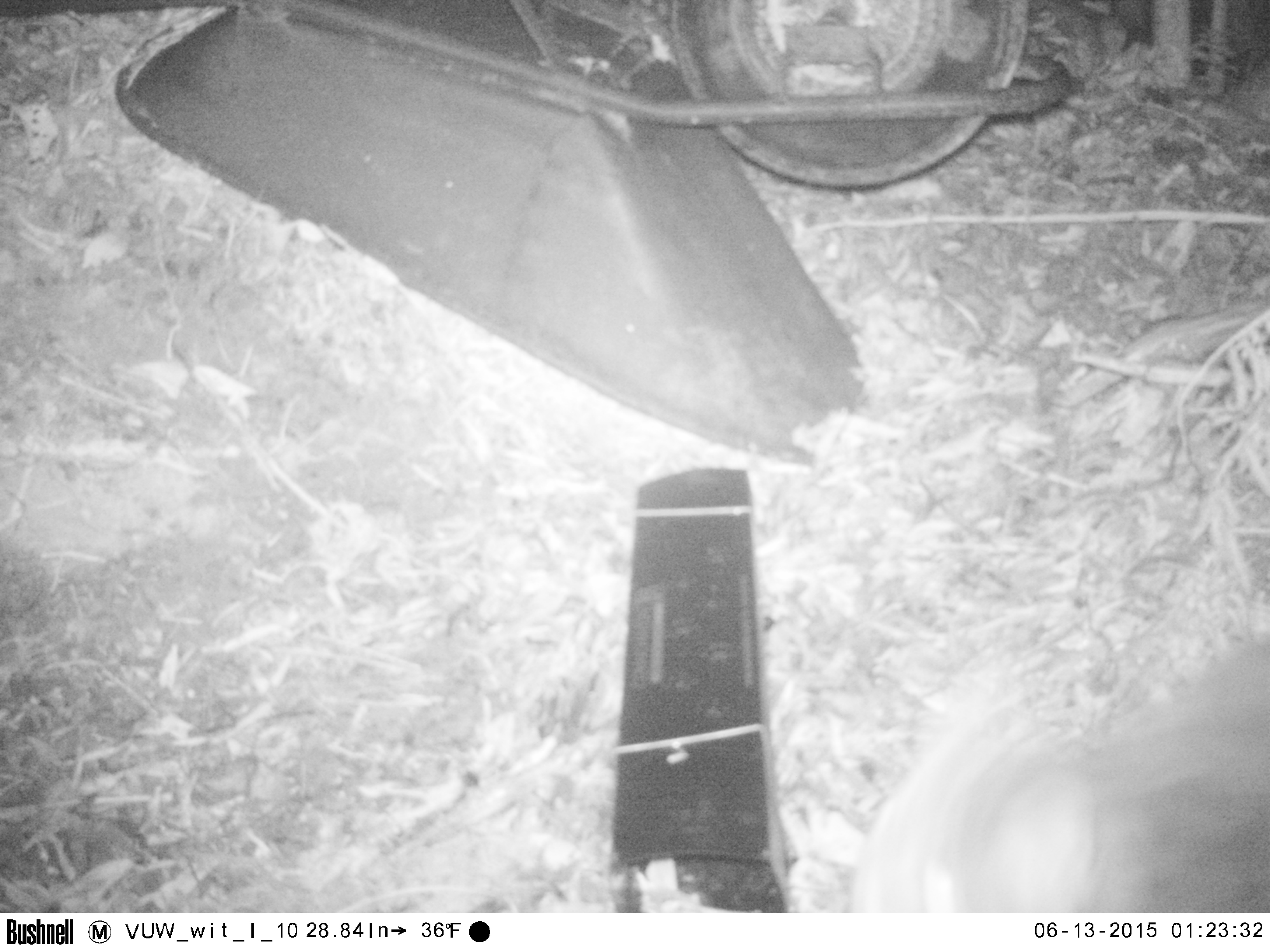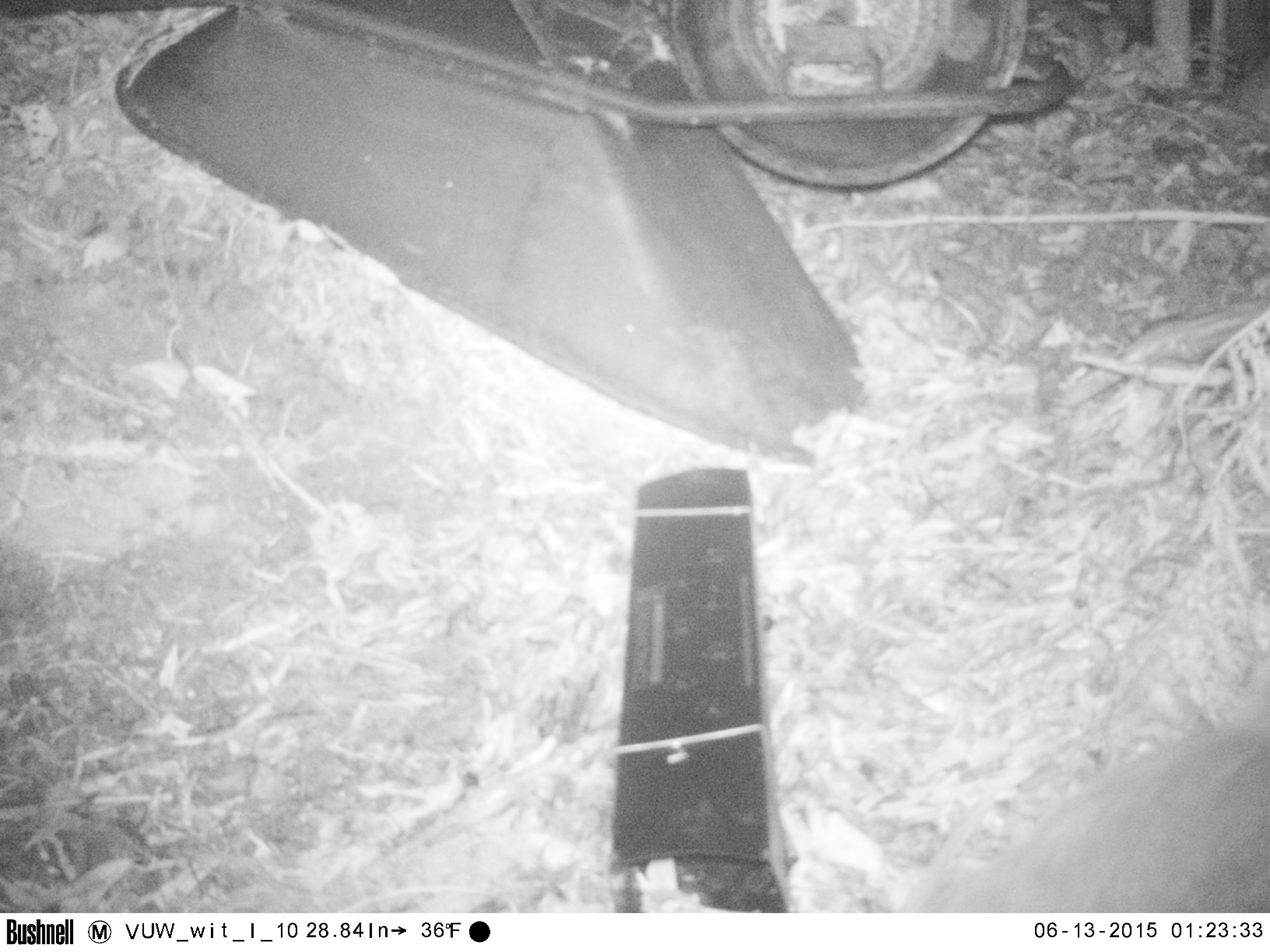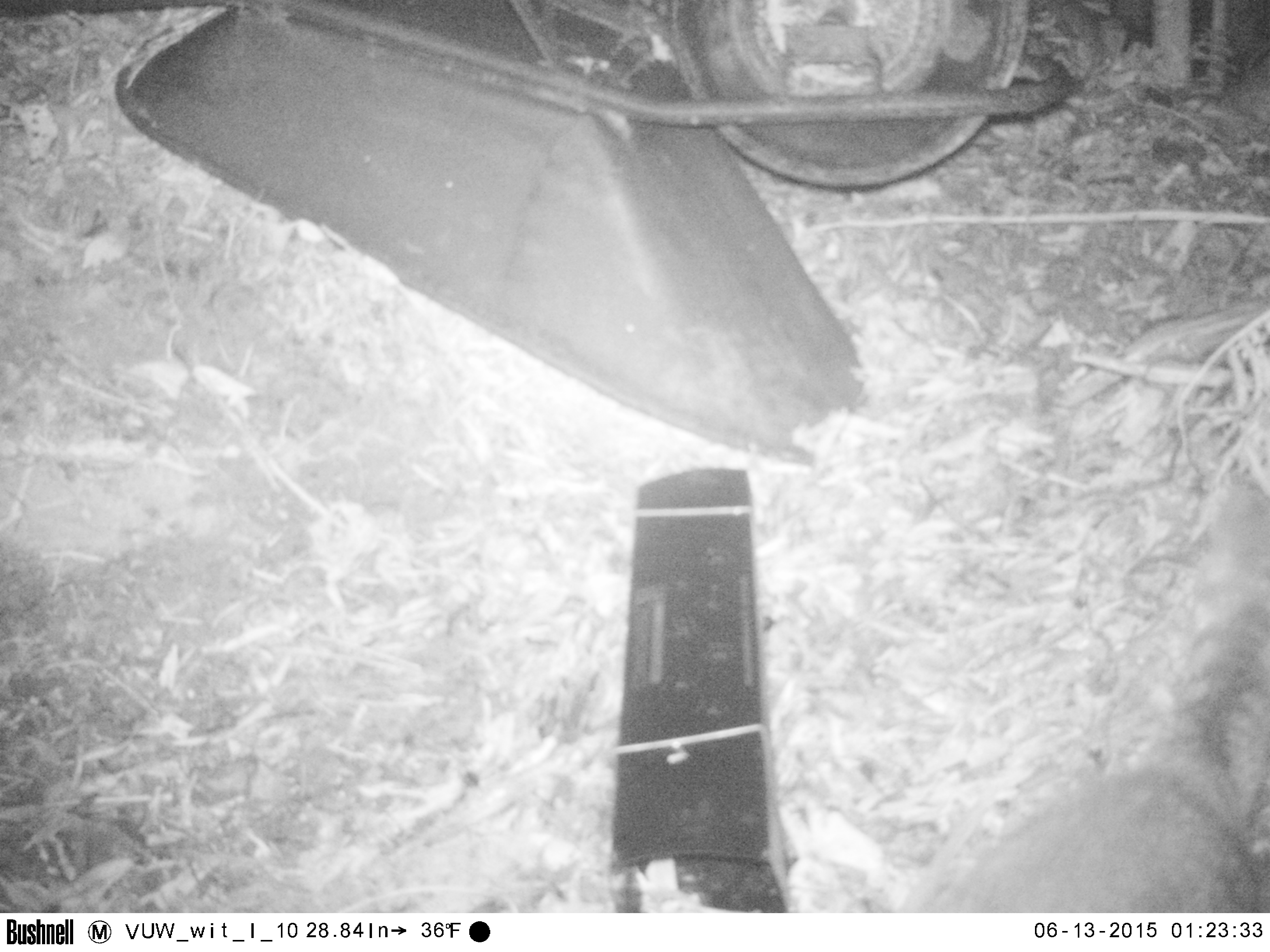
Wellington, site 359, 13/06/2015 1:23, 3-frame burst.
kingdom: Animalia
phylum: Chordata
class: Mammalia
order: Carnivora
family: Felidae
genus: Felis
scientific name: Felis catus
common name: cat